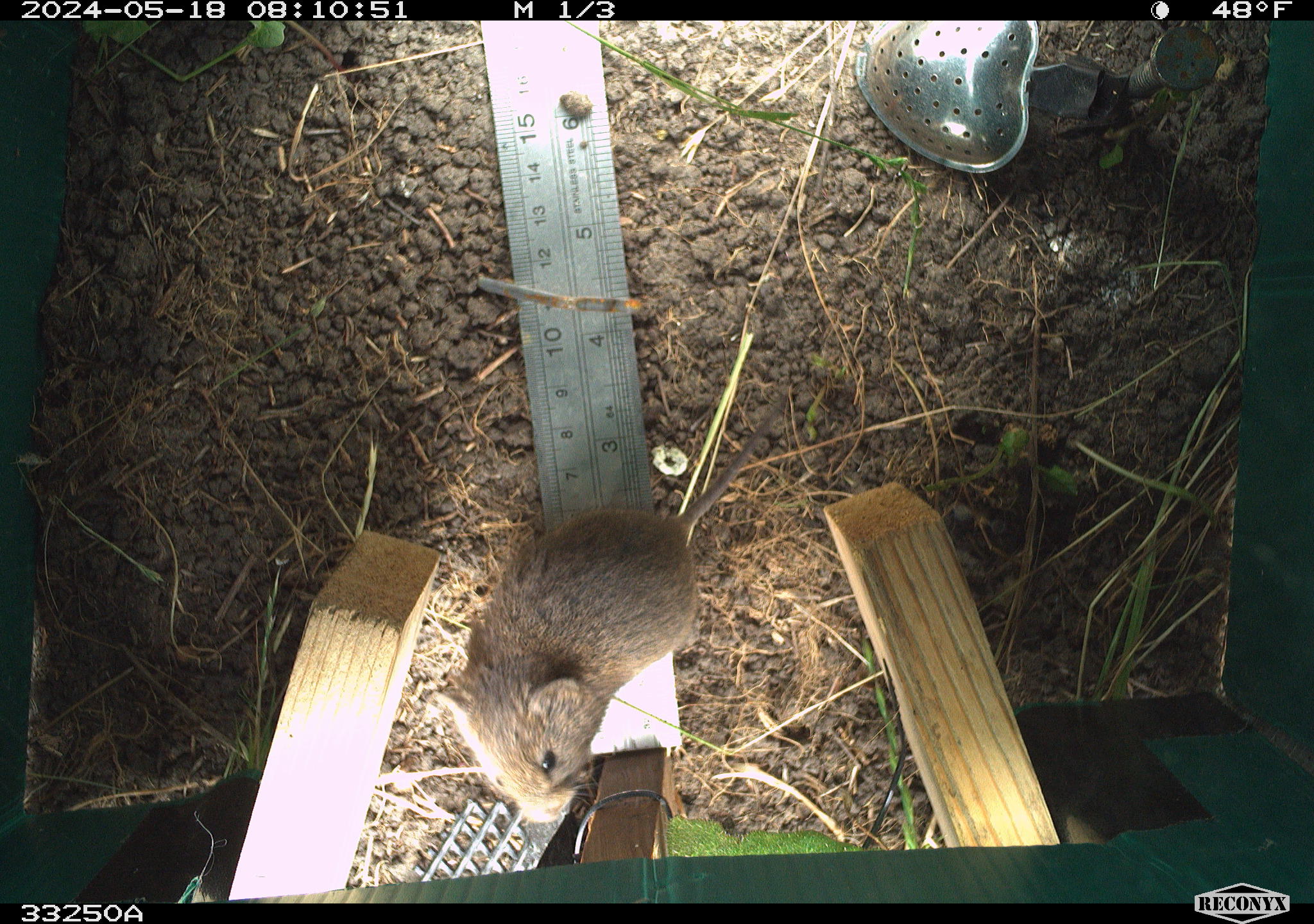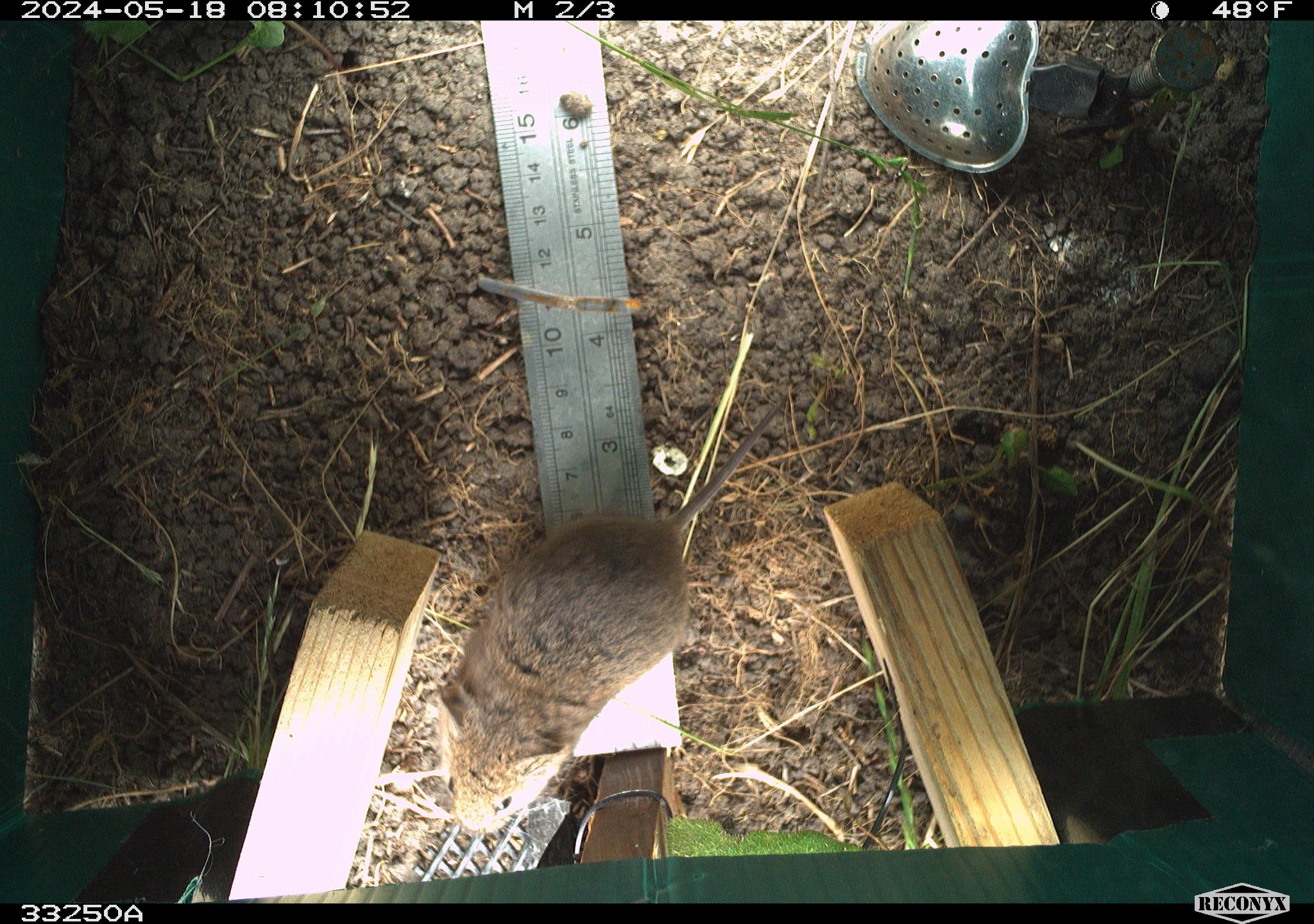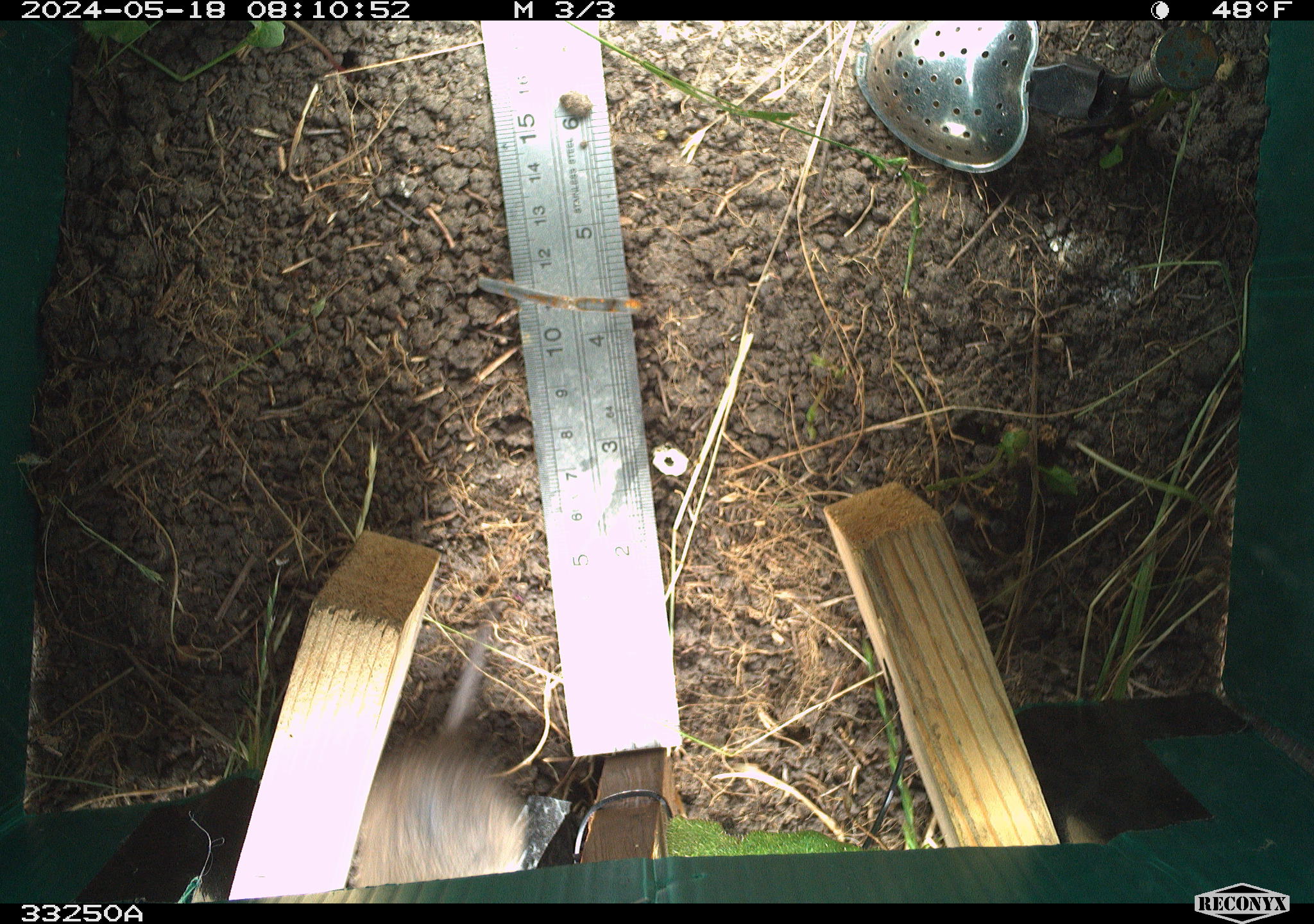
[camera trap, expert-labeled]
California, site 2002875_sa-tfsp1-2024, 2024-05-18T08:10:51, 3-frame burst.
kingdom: Animalia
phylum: Chordata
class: Mammalia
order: Rodentia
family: Cricetidae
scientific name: Arvicolinae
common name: voles, lemmings, and muskrats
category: arvicolinae subfamily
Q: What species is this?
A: Arvicolinae subfamily (voles, lemmings, and muskrats) (Arvicolinae).